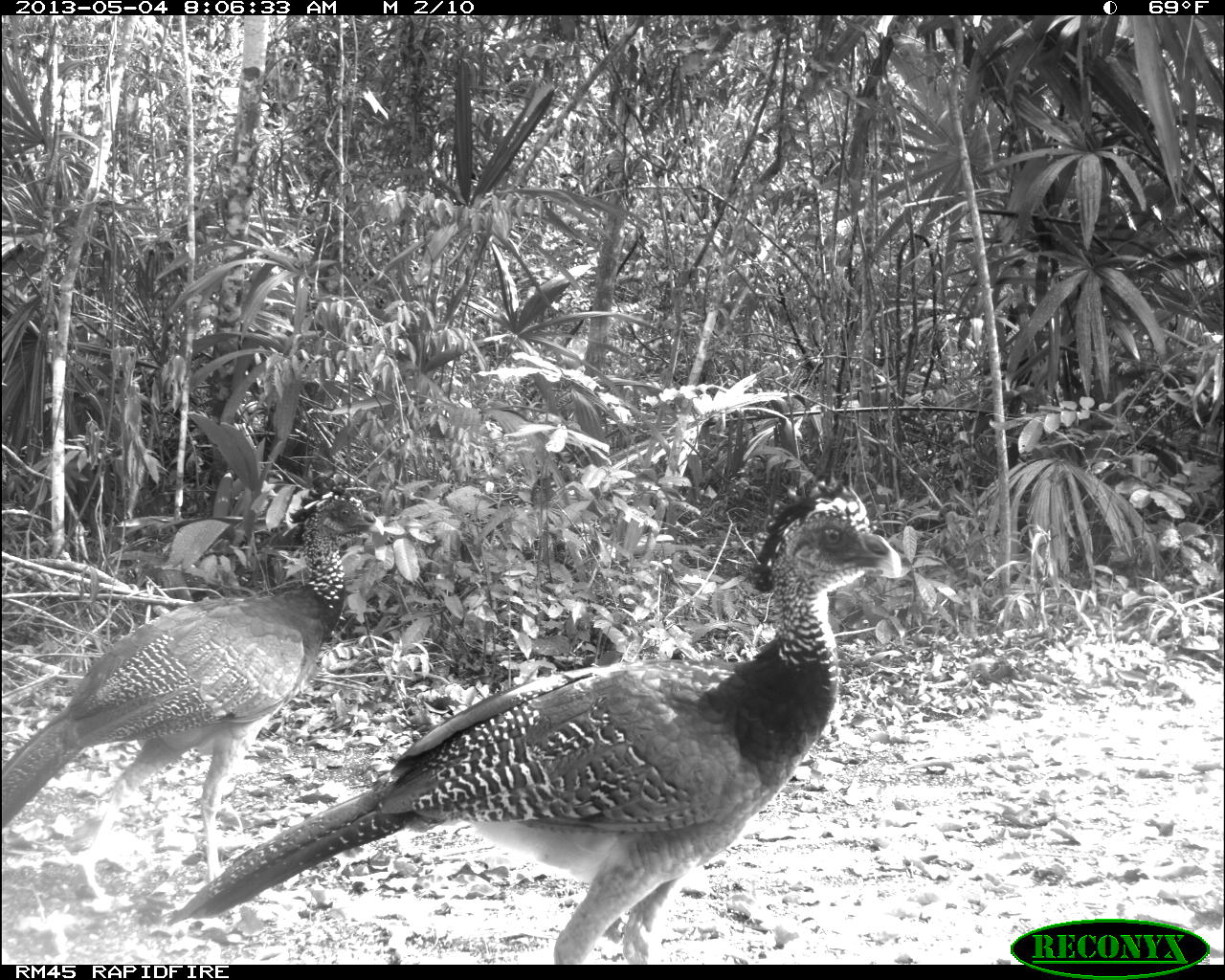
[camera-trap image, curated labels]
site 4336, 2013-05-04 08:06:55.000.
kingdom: Animalia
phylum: Chordata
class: Aves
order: Galliformes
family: Cracidae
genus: Crax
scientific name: Crax rubra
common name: great curassow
Crax rubra (great curassow), count 2.